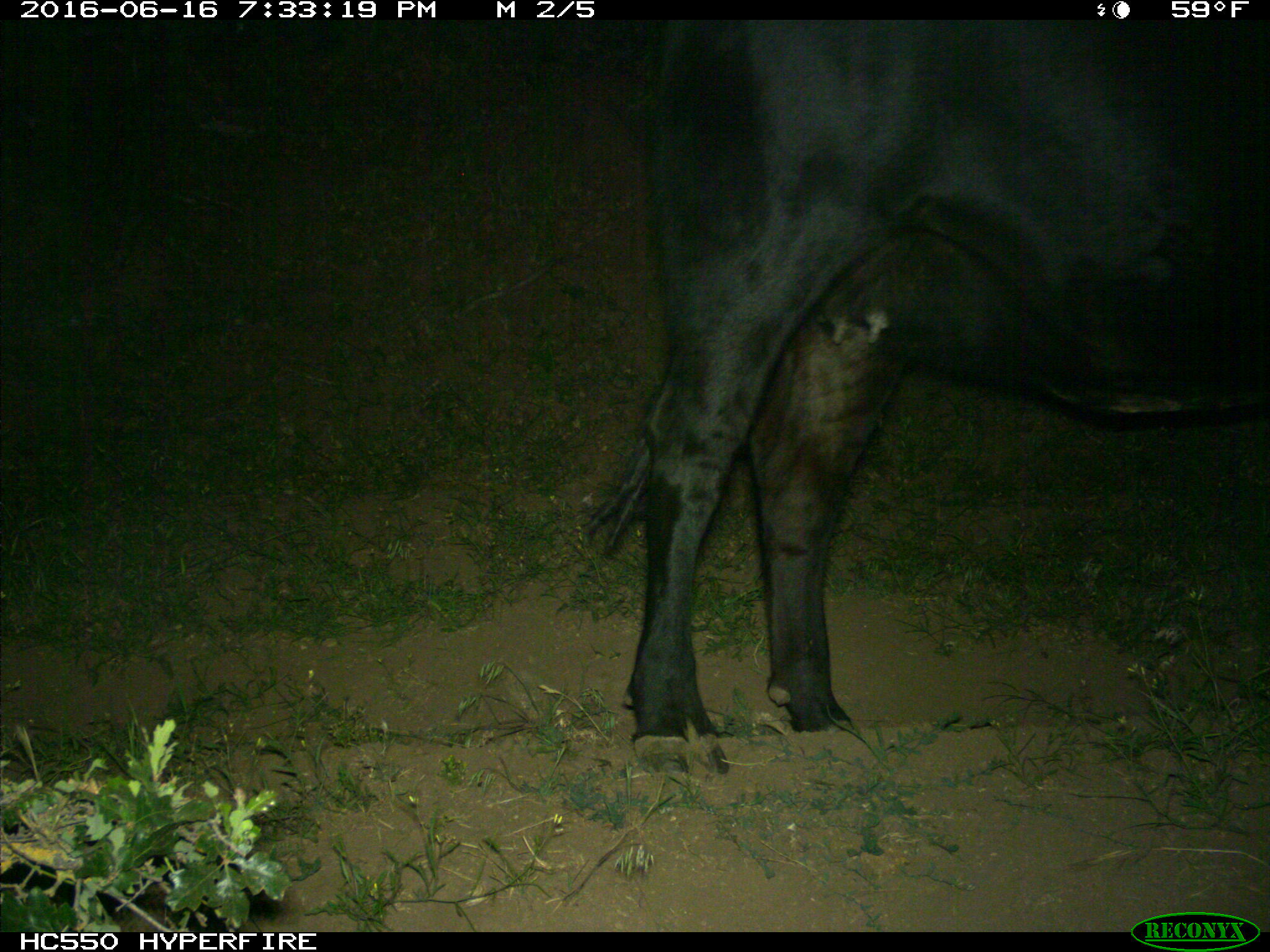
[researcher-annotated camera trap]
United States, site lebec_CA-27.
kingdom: Animalia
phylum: Chordata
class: Mammalia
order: Artiodactyla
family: Bovidae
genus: Bos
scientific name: Bos taurus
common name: domestic cow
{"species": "Bos taurus (domestic cow)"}